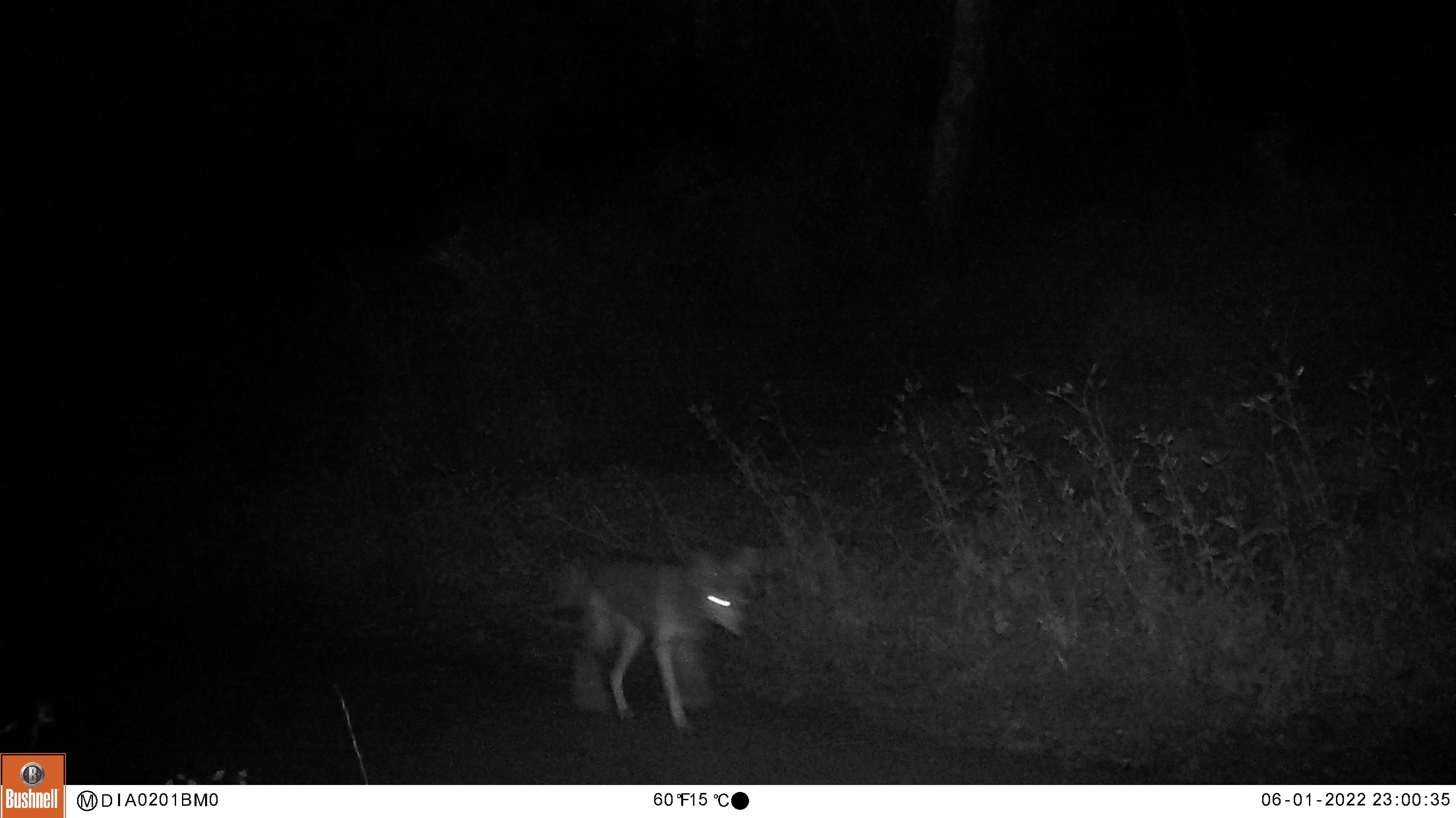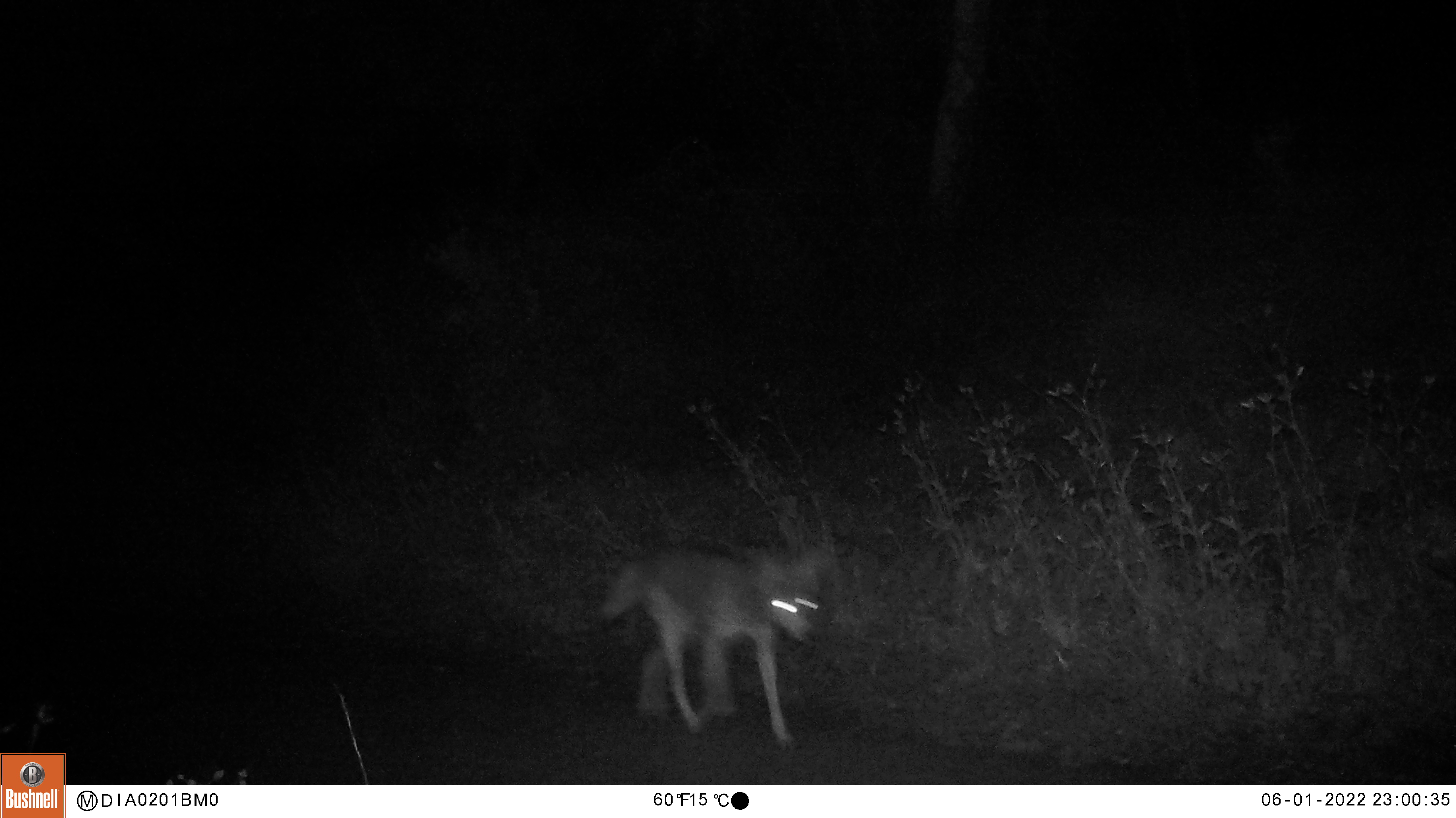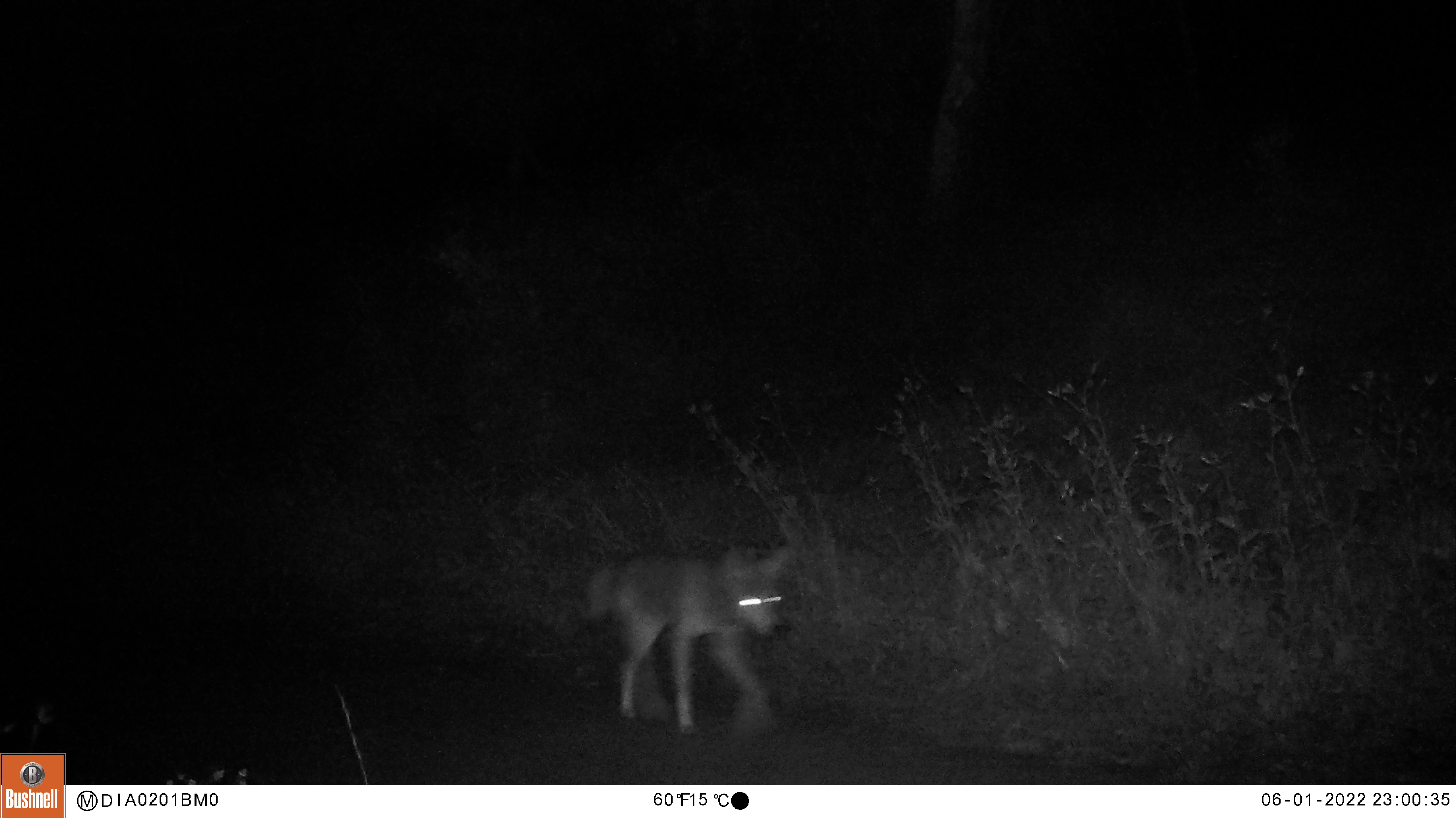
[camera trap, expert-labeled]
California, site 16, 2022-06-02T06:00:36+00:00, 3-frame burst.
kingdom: Animalia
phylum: Chordata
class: Mammalia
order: Carnivora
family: Canidae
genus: Canis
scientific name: Canis latrans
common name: coyote